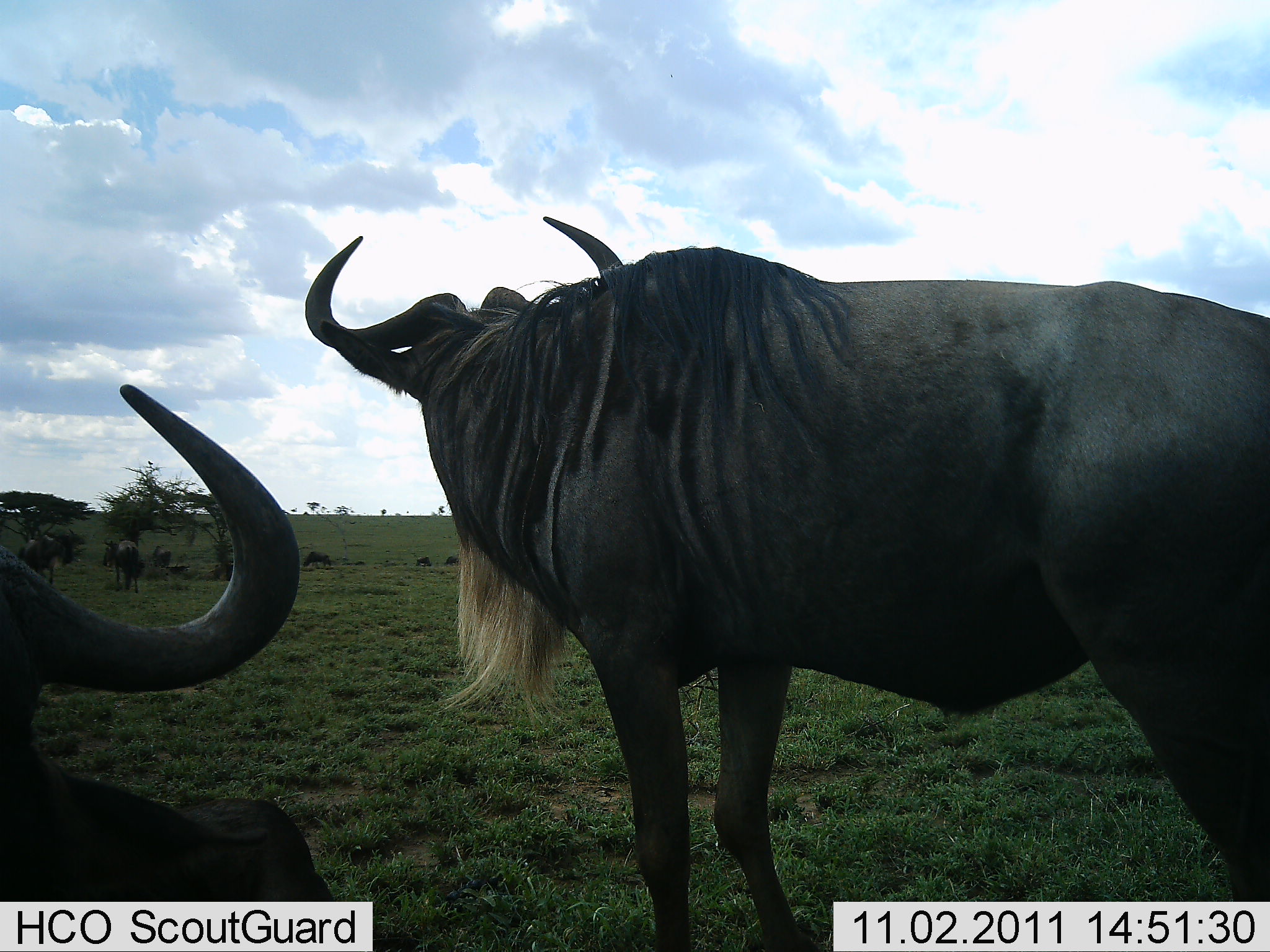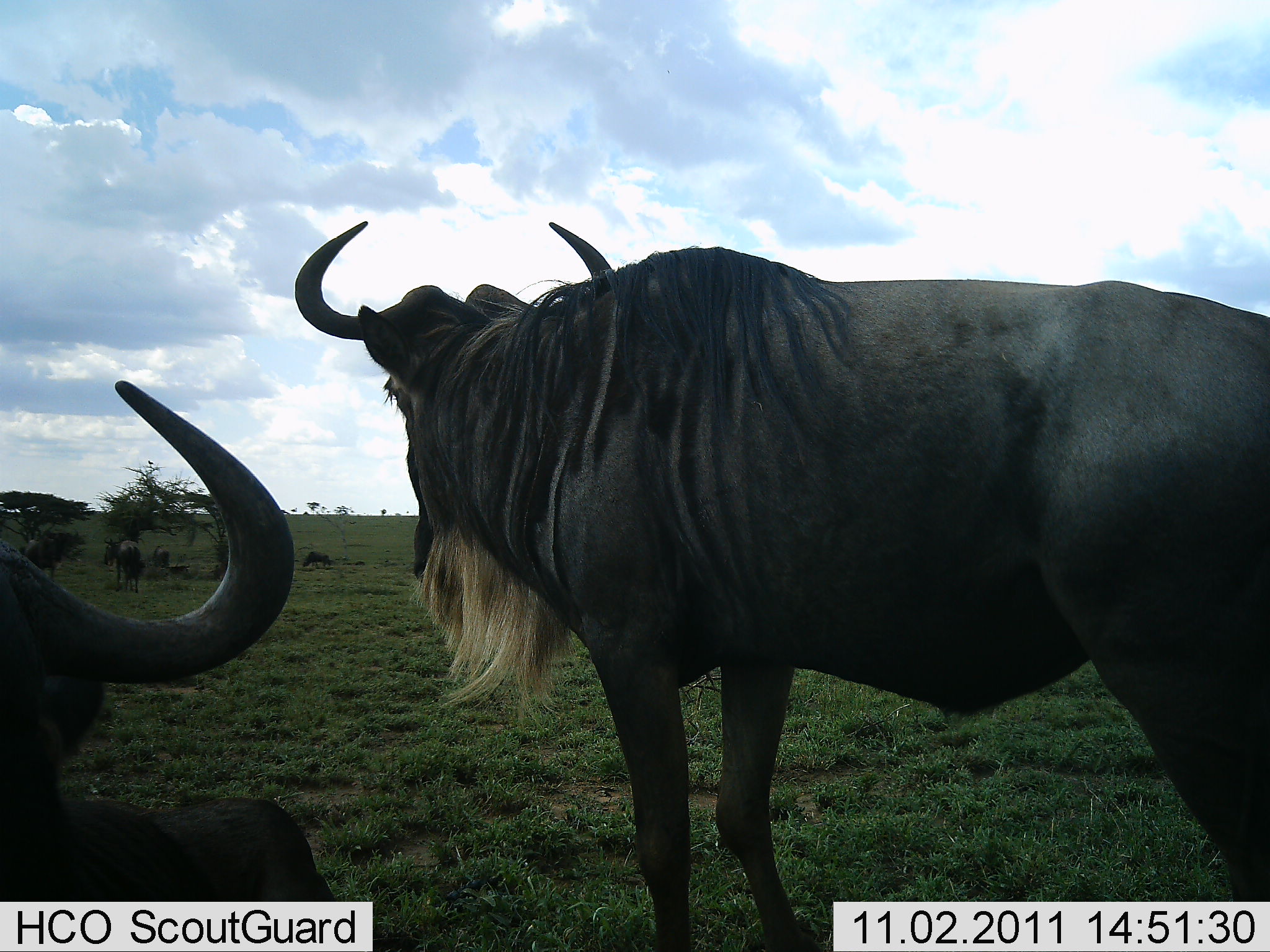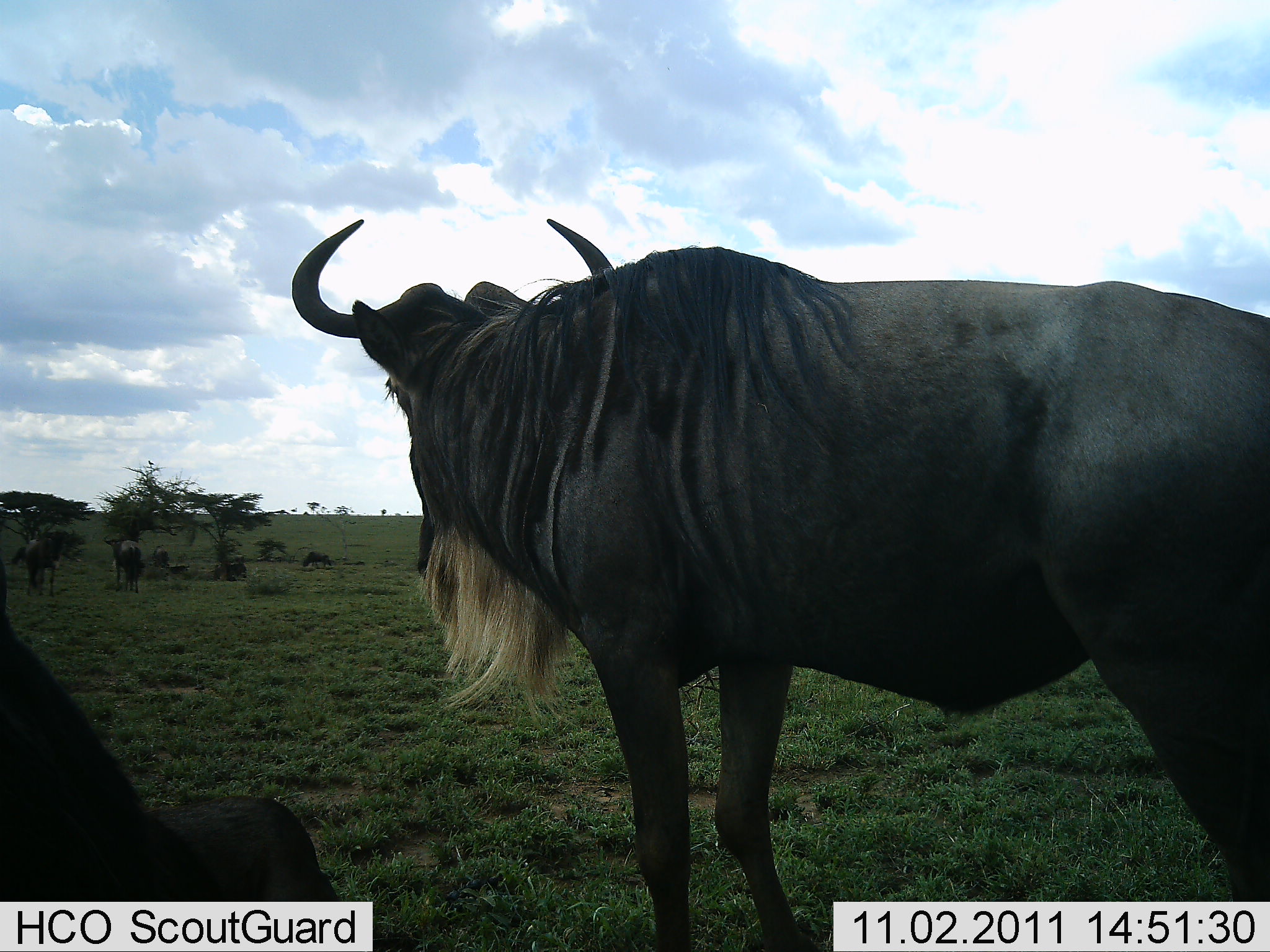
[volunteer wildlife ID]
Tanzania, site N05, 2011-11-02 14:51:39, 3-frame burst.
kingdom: Animalia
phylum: Chordata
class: Mammalia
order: Artiodactyla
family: Bovidae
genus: Connochaetes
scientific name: Connochaetes taurinus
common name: blue wildebeest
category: wildebeest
Wildebeest (blue wildebeest) (Connochaetes taurinus), count 6. Behavior (volunteer vote fractions): standing 92%, resting 23%, moving 31%, interacting 8%. Young present (vote fraction): 0%. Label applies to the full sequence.